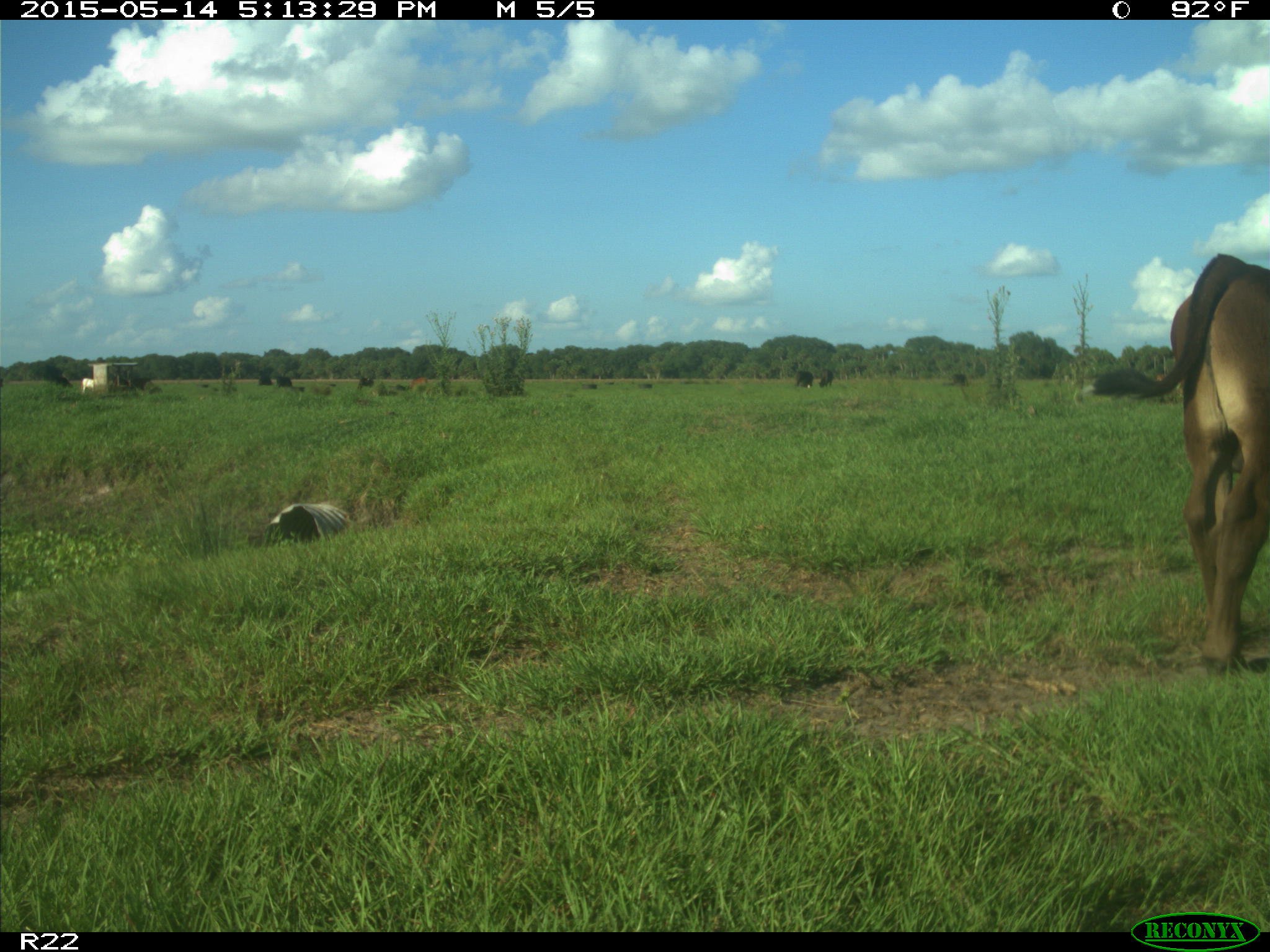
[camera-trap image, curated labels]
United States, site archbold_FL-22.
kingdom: Animalia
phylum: Chordata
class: Mammalia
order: Artiodactyla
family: Bovidae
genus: Bos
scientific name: Bos taurus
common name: domestic cow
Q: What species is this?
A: Bos taurus (domestic cow).